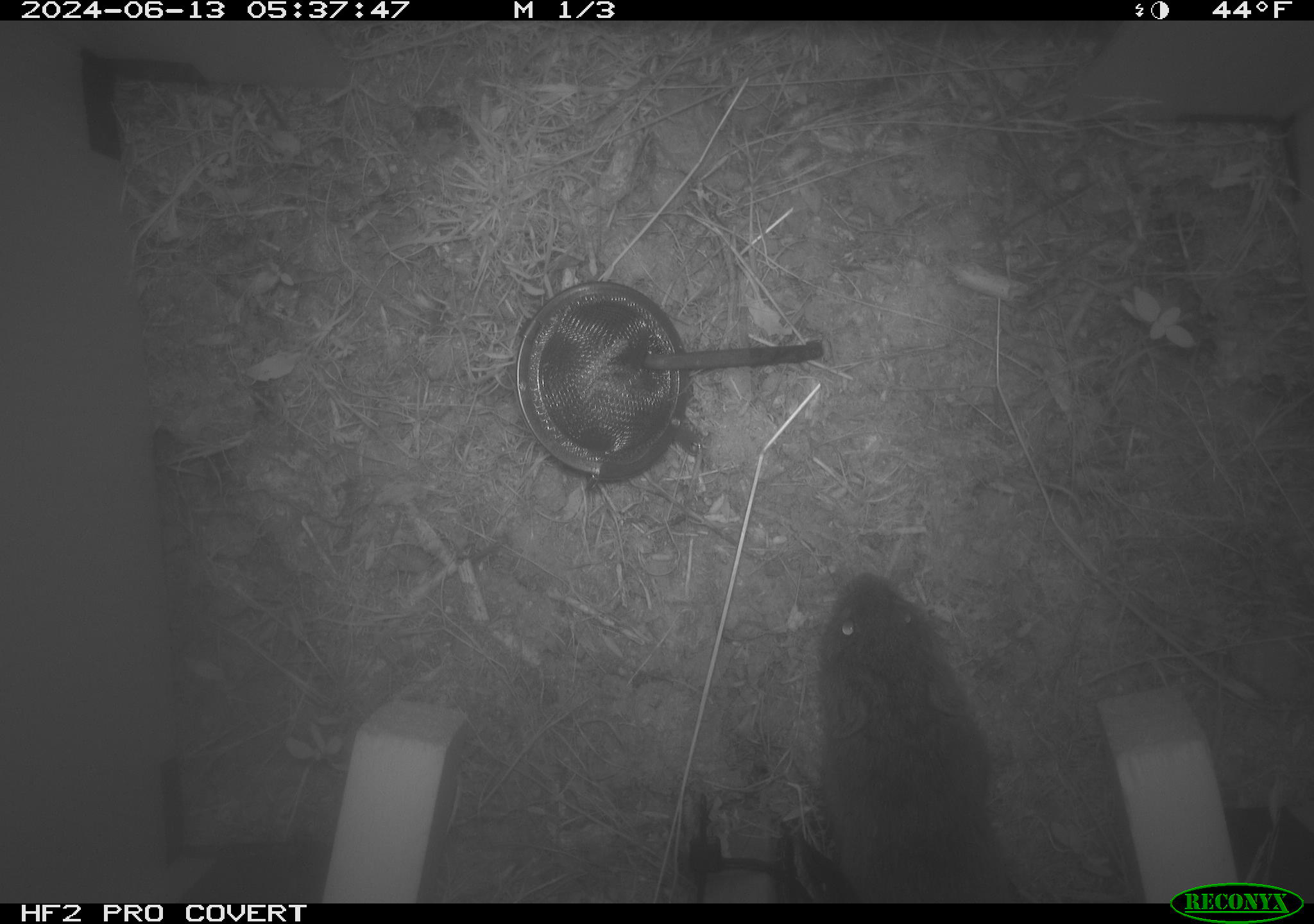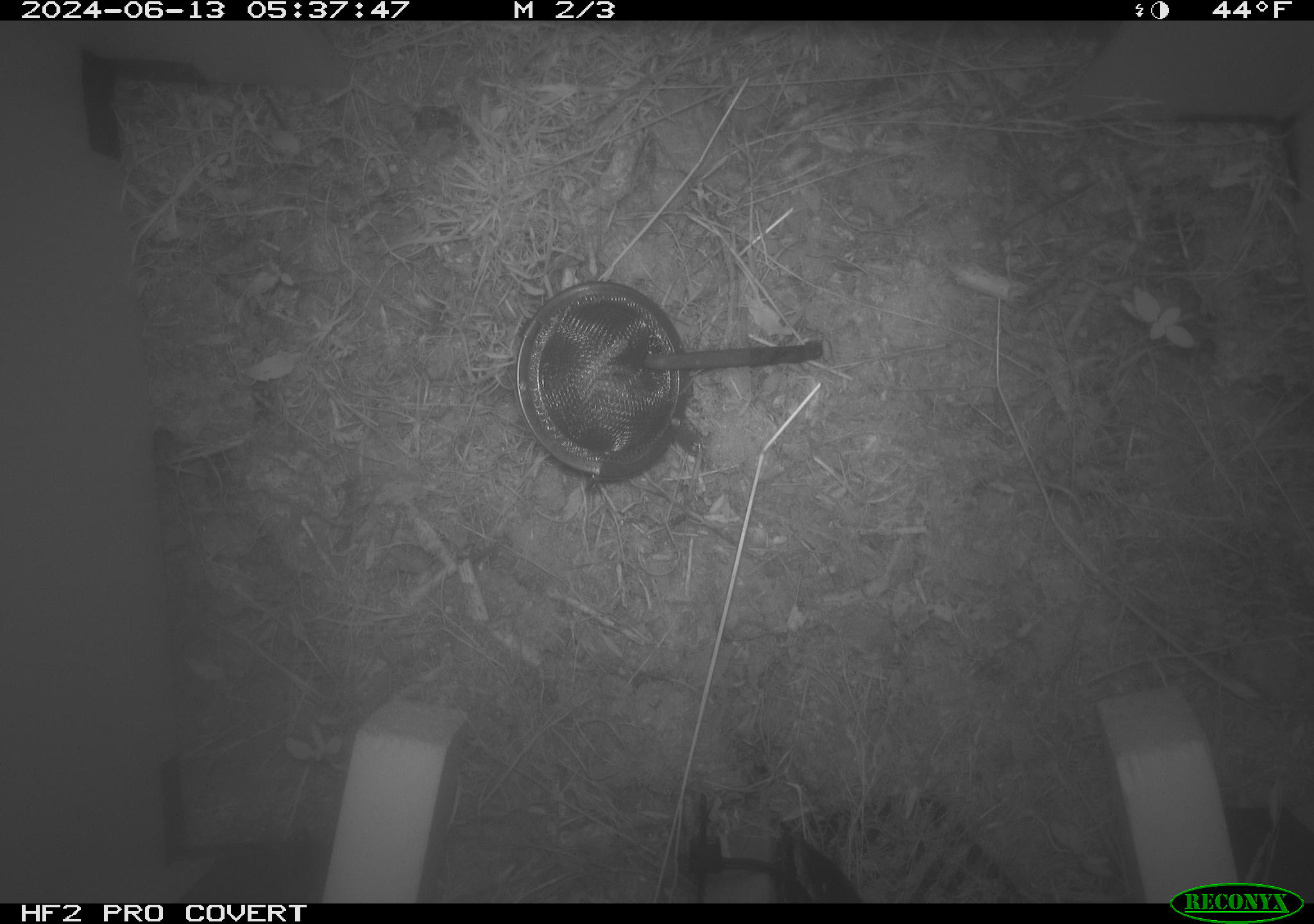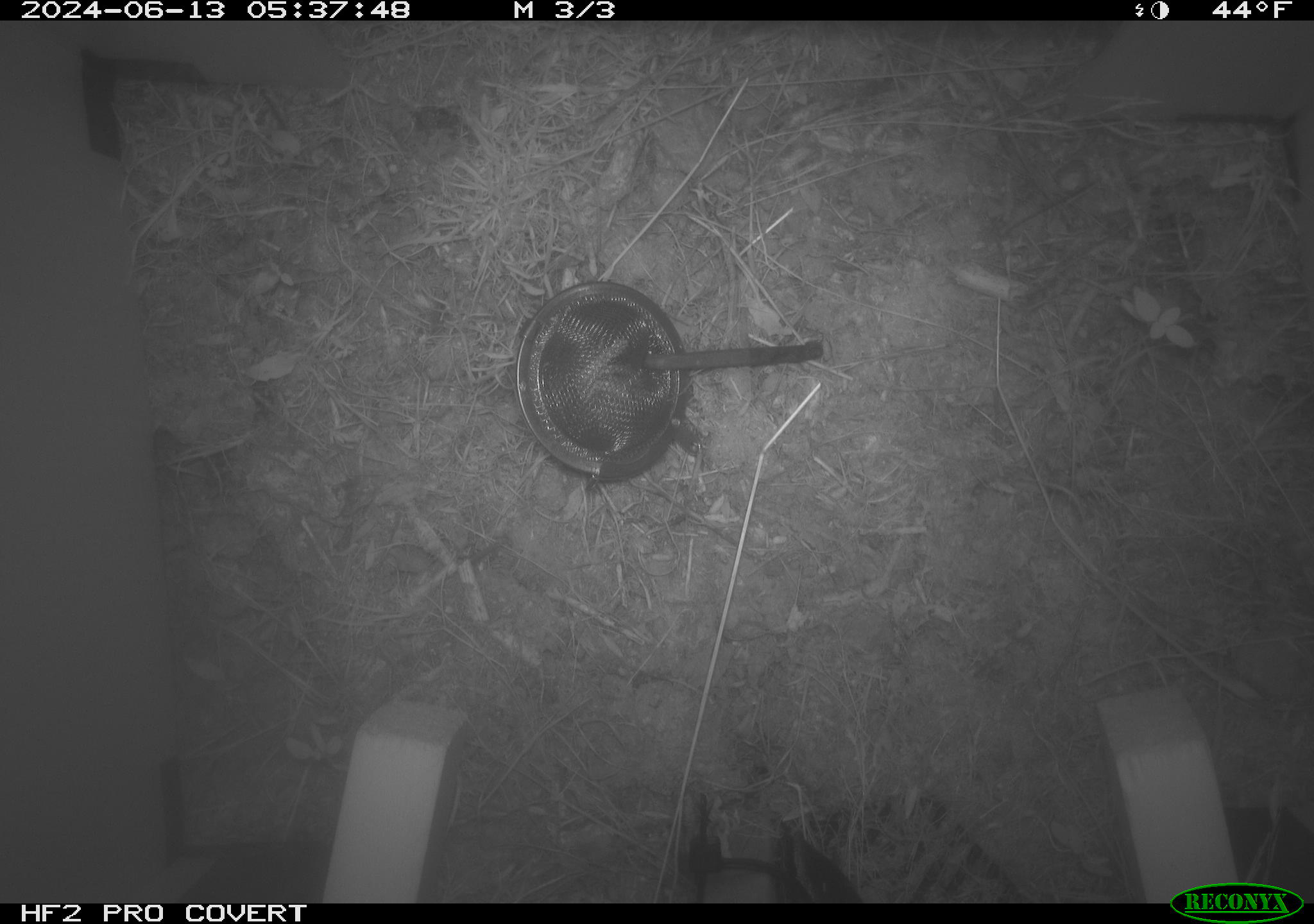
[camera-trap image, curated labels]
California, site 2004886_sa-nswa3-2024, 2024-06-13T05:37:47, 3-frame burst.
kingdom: Animalia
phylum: Chordata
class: Mammalia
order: Rodentia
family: Cricetidae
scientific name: Arvicolinae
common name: voles, lemmings, and muskrats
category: arvicolinae subfamily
Arvicolinae subfamily (voles, lemmings, and muskrats) (Arvicolinae).